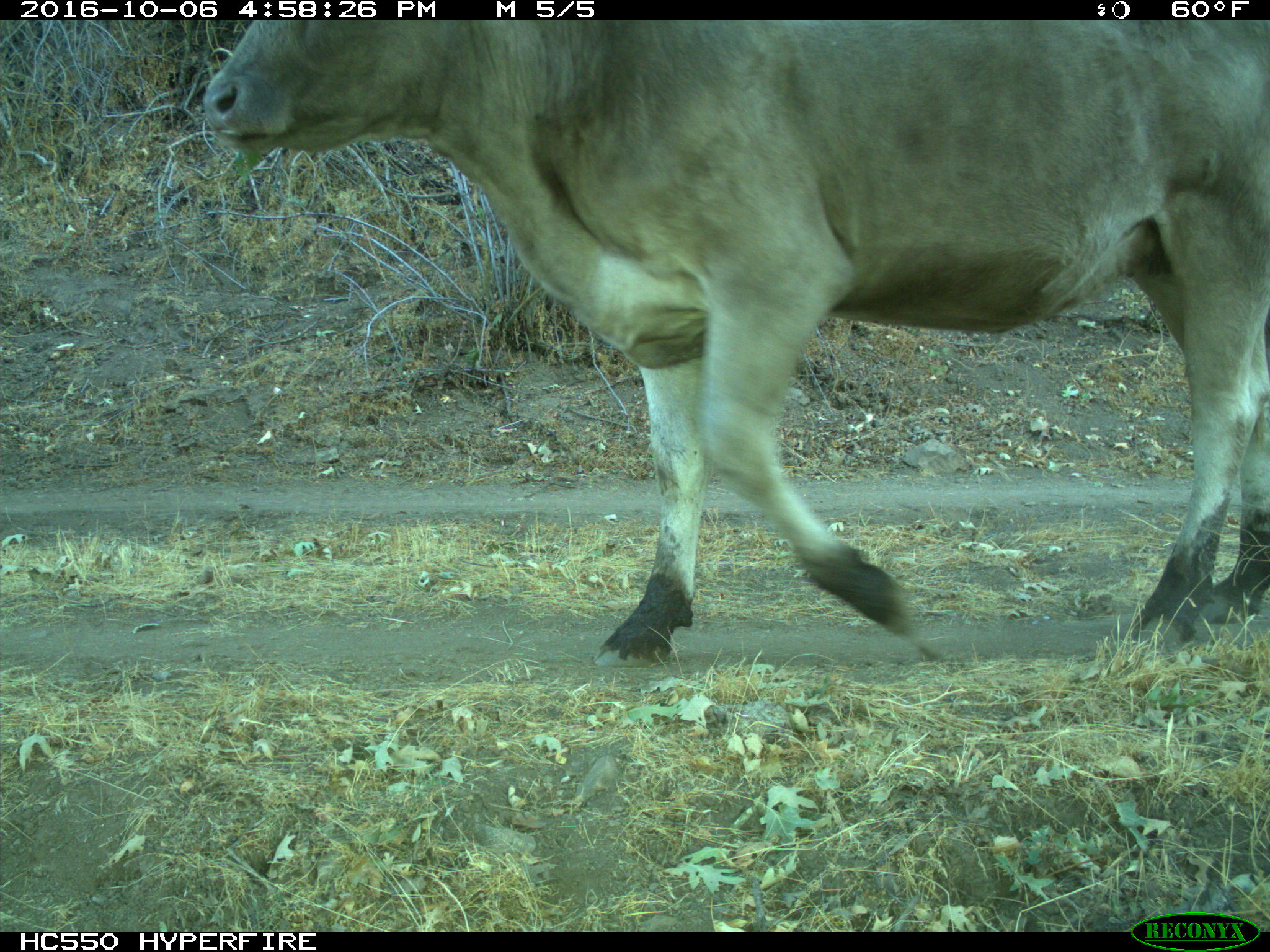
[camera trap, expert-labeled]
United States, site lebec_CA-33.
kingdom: Animalia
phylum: Chordata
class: Mammalia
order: Artiodactyla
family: Bovidae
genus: Bos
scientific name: Bos taurus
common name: domestic cow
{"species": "Bos taurus (domestic cow)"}